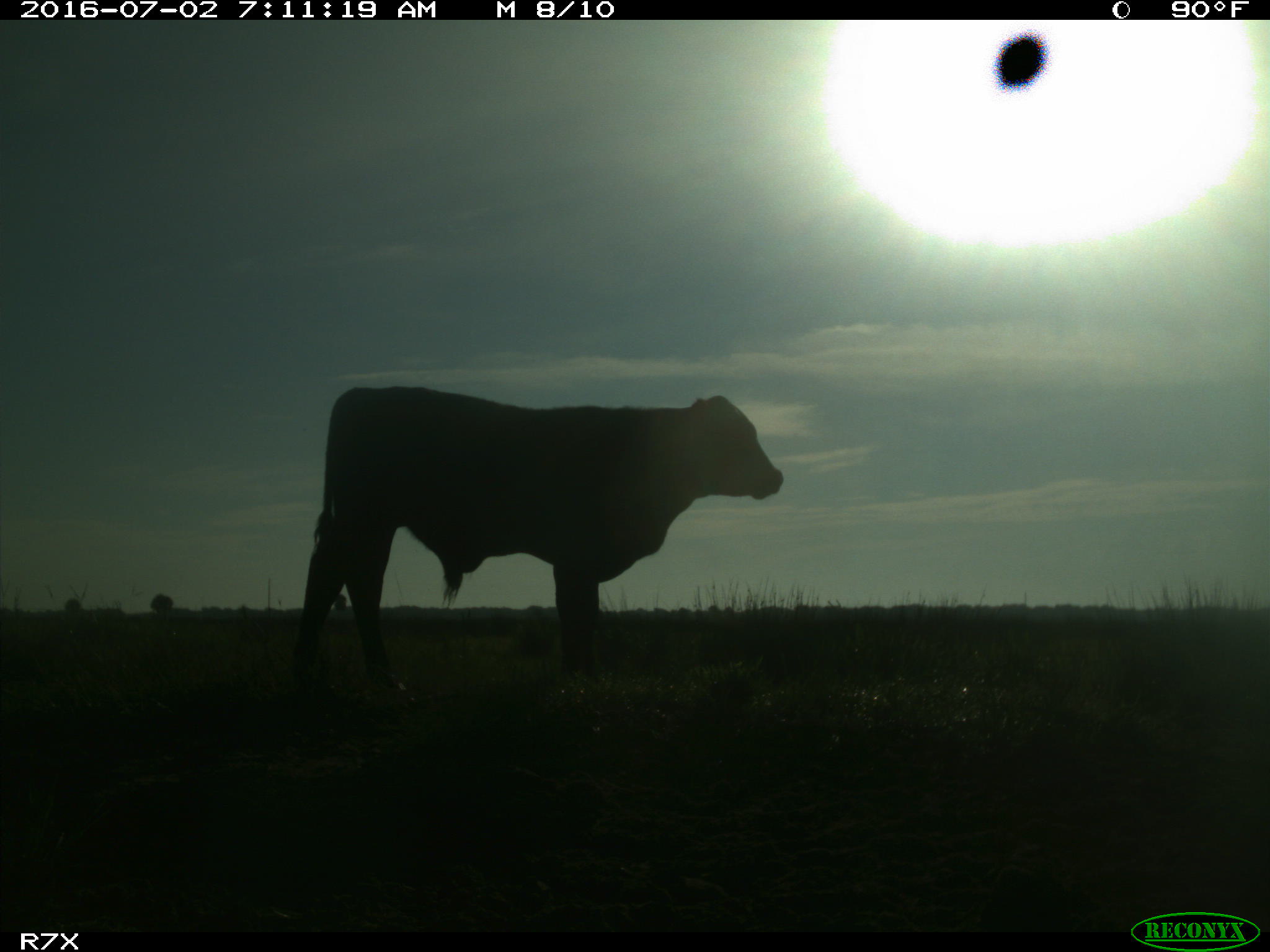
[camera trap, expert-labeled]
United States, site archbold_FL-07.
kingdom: Animalia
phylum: Chordata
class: Mammalia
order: Artiodactyla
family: Bovidae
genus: Bos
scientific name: Bos taurus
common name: domestic cow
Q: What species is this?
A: Bos taurus (domestic cow).